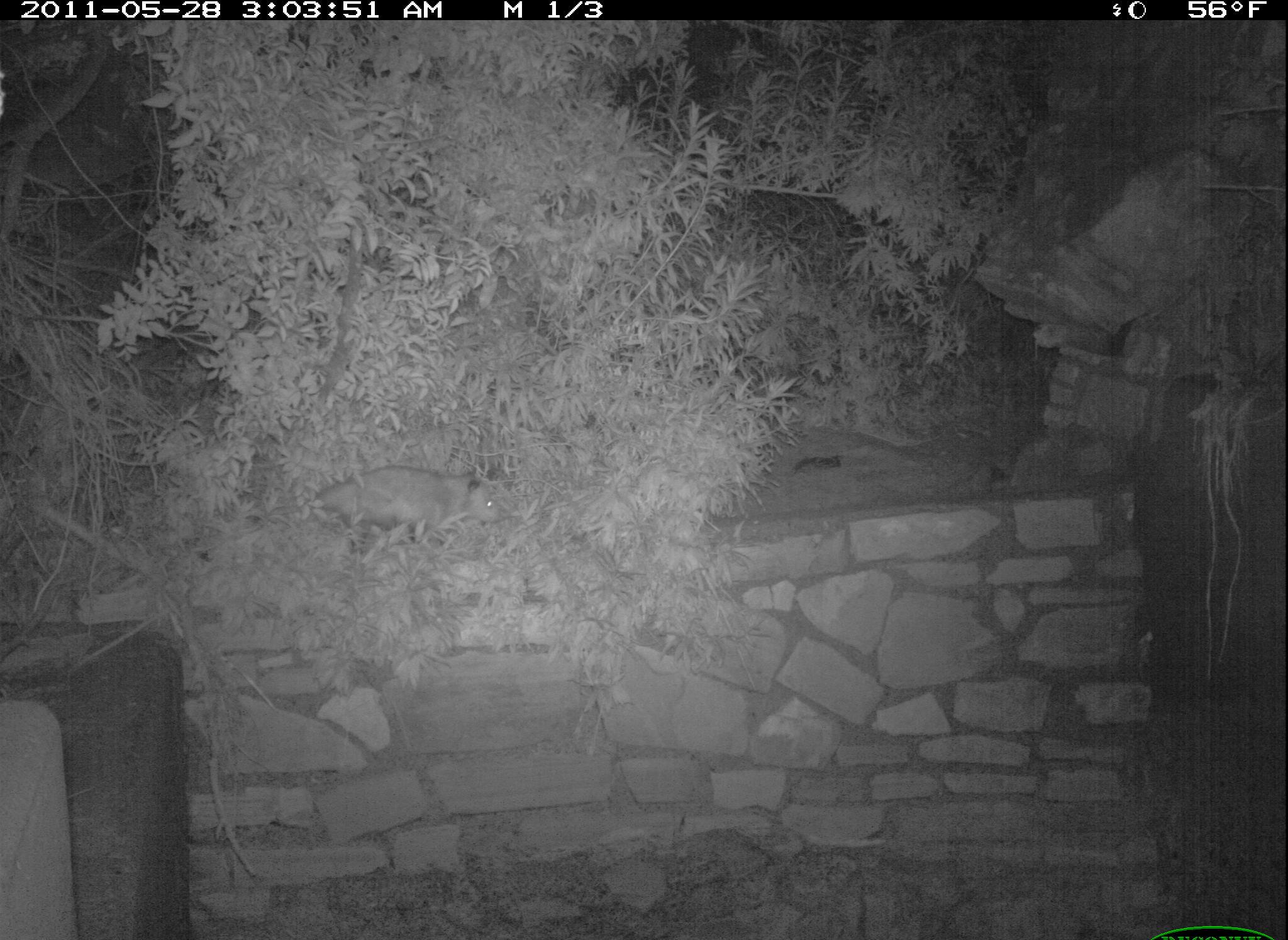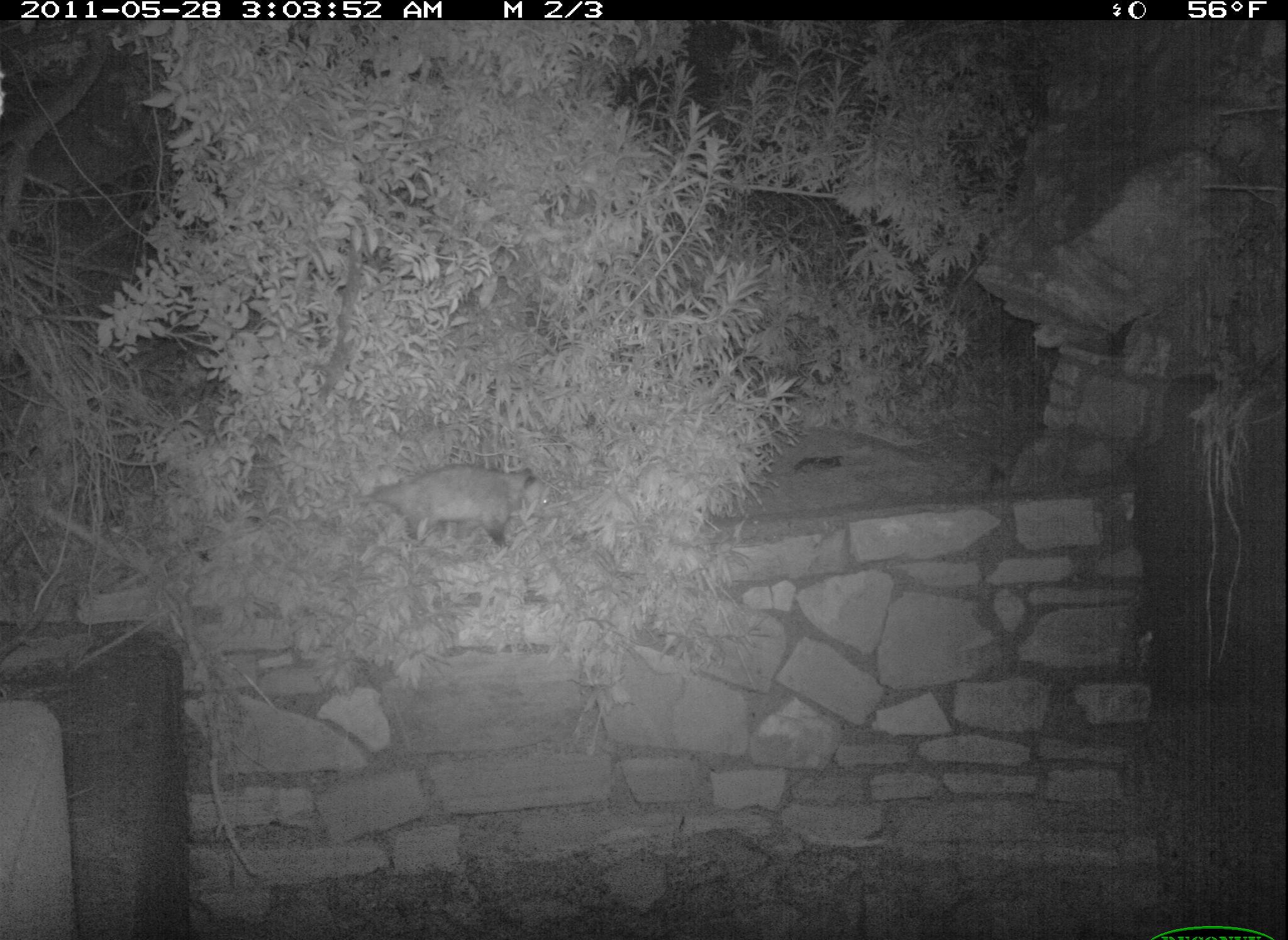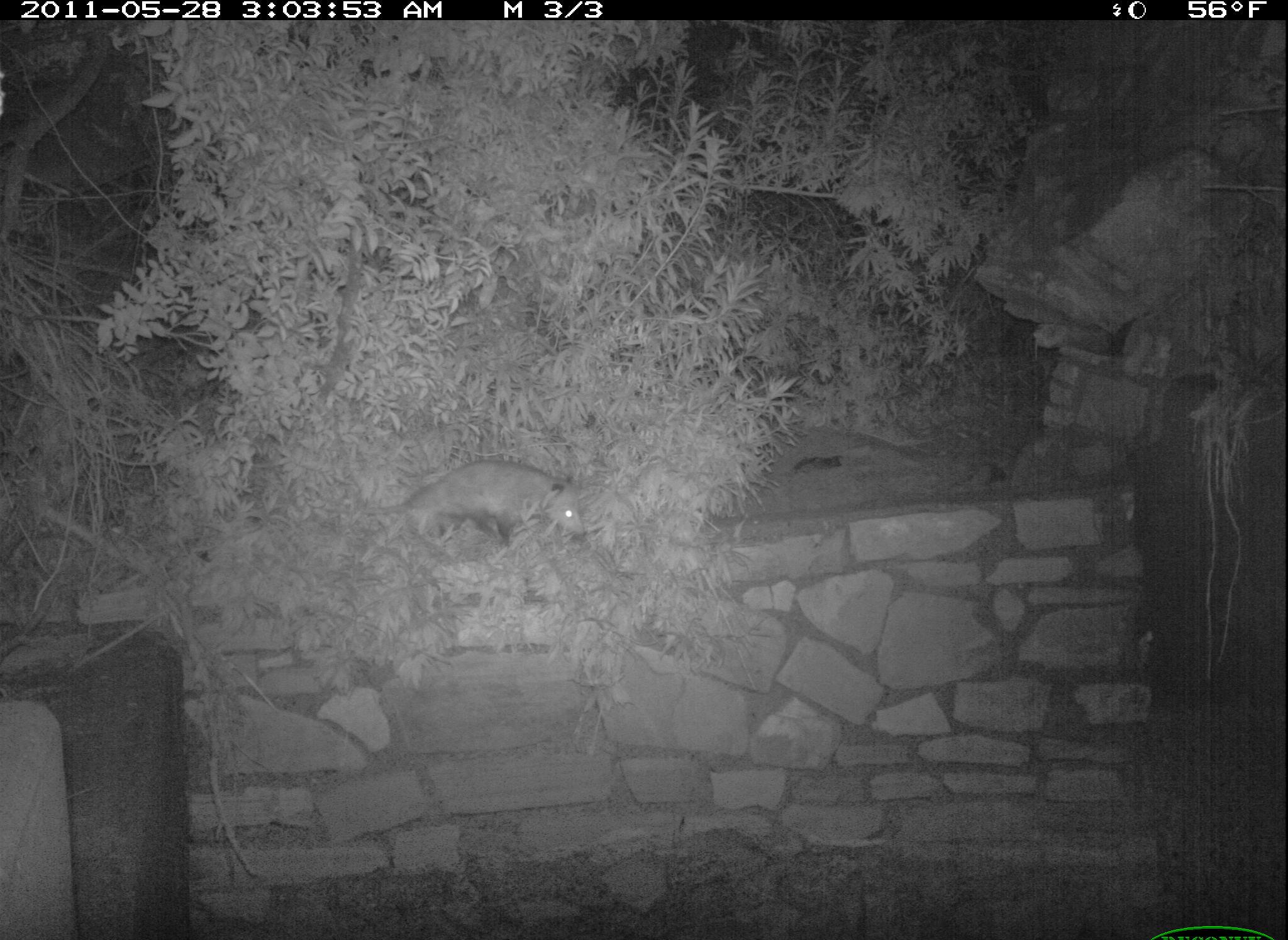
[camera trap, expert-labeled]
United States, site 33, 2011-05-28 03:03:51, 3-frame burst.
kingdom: Animalia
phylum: Chordata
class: Mammalia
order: Didelphimorphia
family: Didelphidae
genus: Didelphis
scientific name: Didelphis virginiana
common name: virginia opossum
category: opossum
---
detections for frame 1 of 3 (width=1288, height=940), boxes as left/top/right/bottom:
opossum: 298/435/512/565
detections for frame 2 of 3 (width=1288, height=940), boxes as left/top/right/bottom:
opossum: 333/456/588/567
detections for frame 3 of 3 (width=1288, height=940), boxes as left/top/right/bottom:
opossum: 336/441/621/567